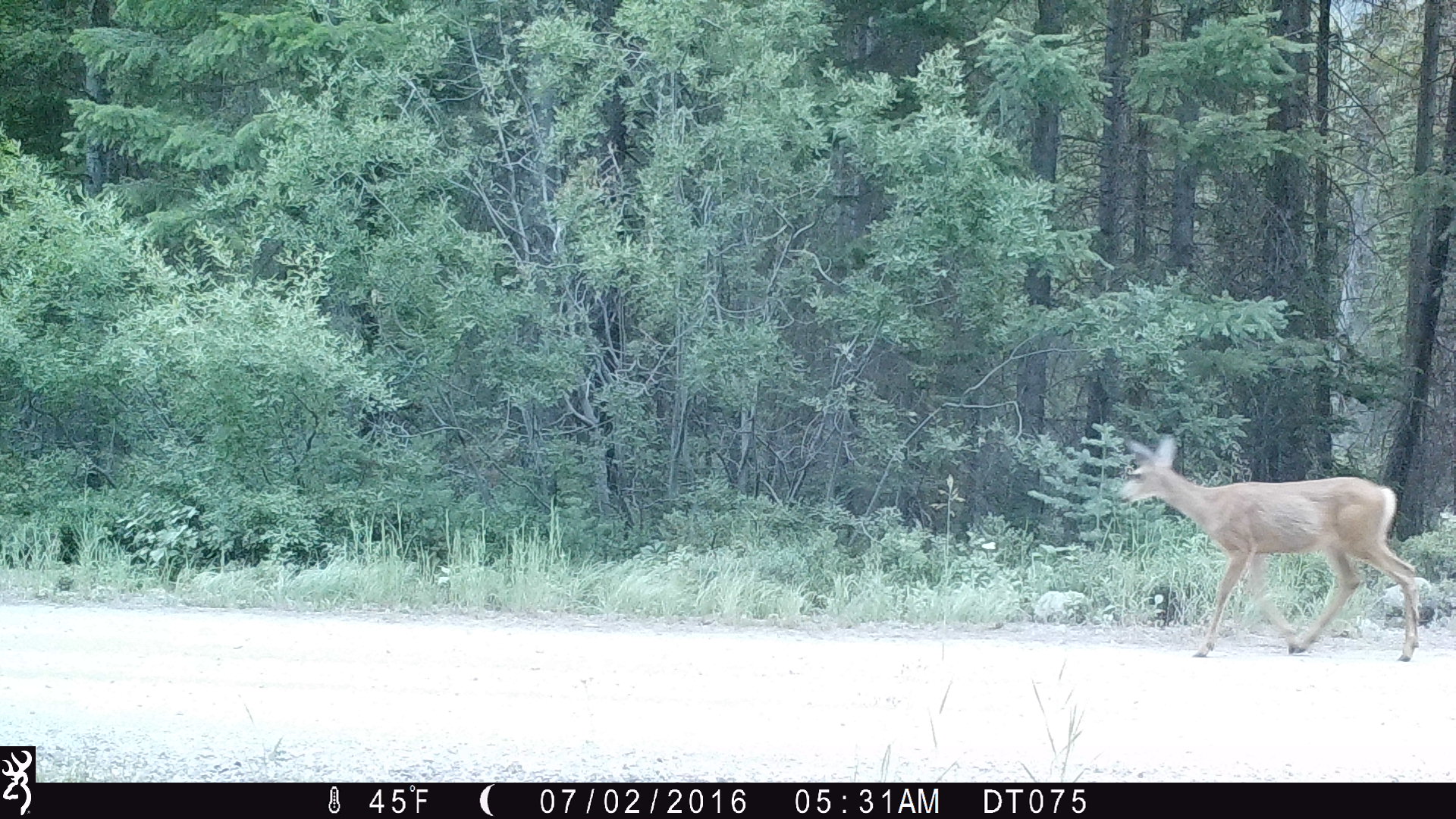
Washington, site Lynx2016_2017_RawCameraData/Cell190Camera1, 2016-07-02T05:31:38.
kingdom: Animalia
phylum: Chordata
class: Mammalia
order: Artiodactyla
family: Cervidae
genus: Odocoileus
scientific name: Odocoileus hemionus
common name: mule deer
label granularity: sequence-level